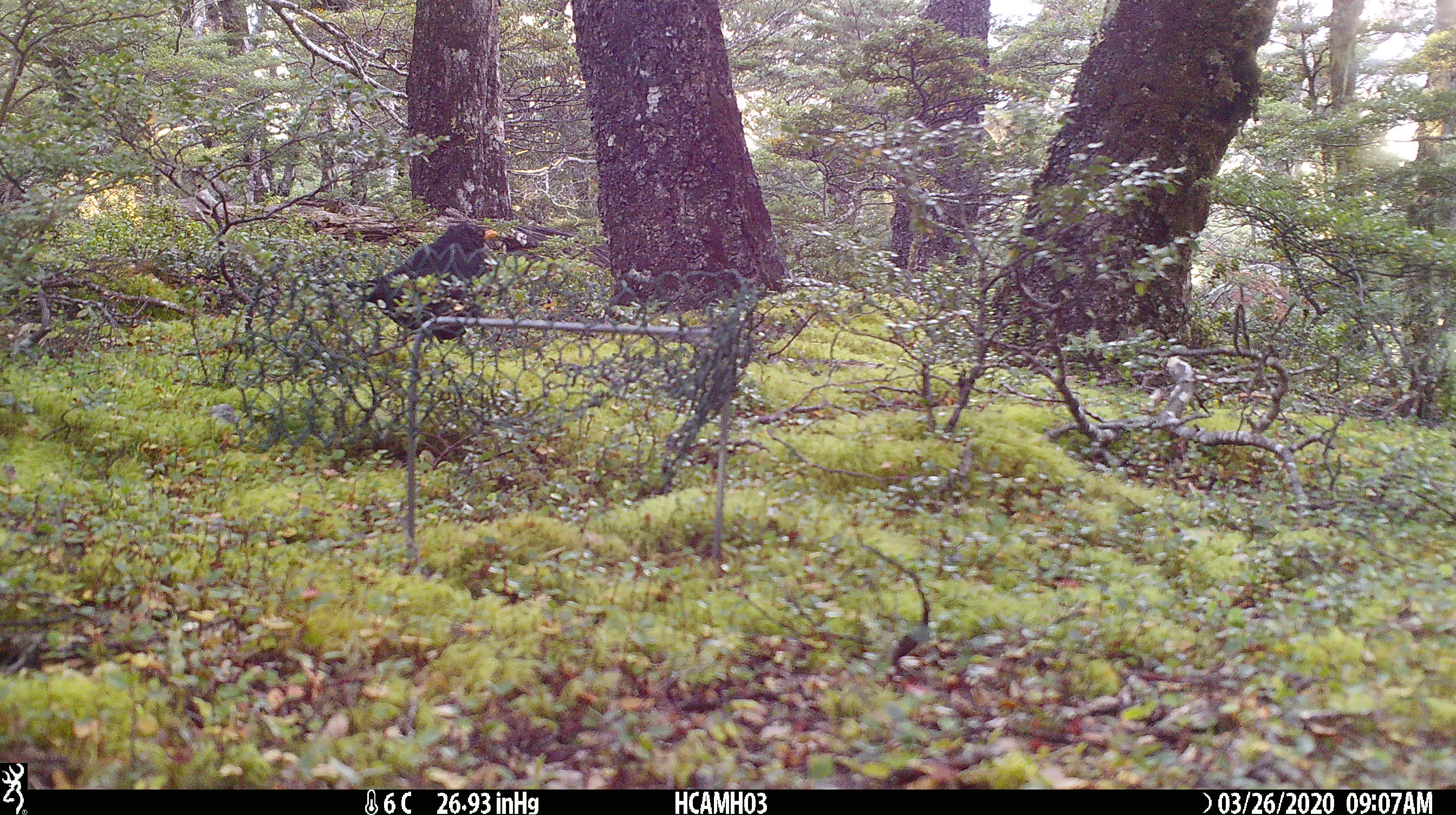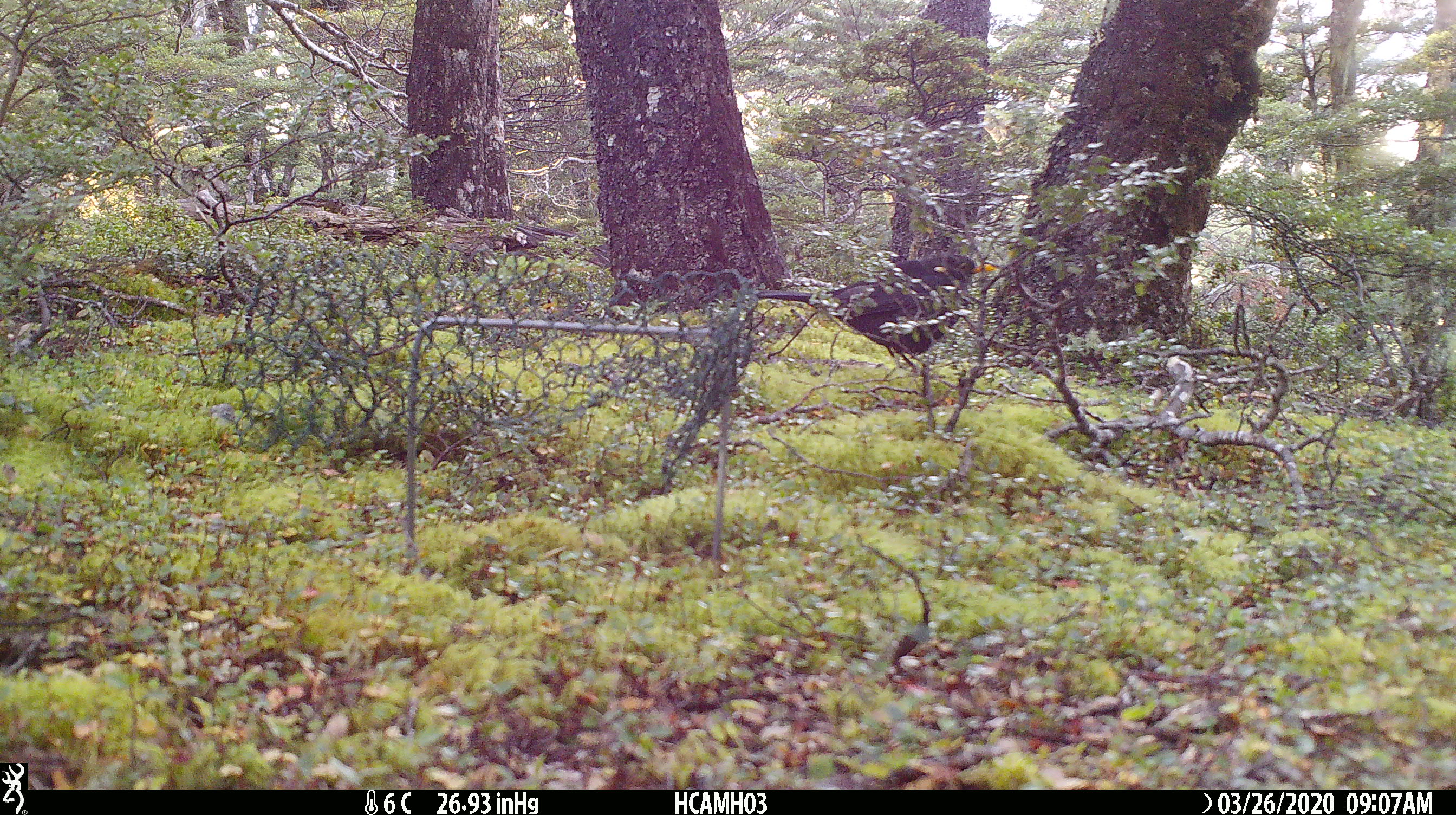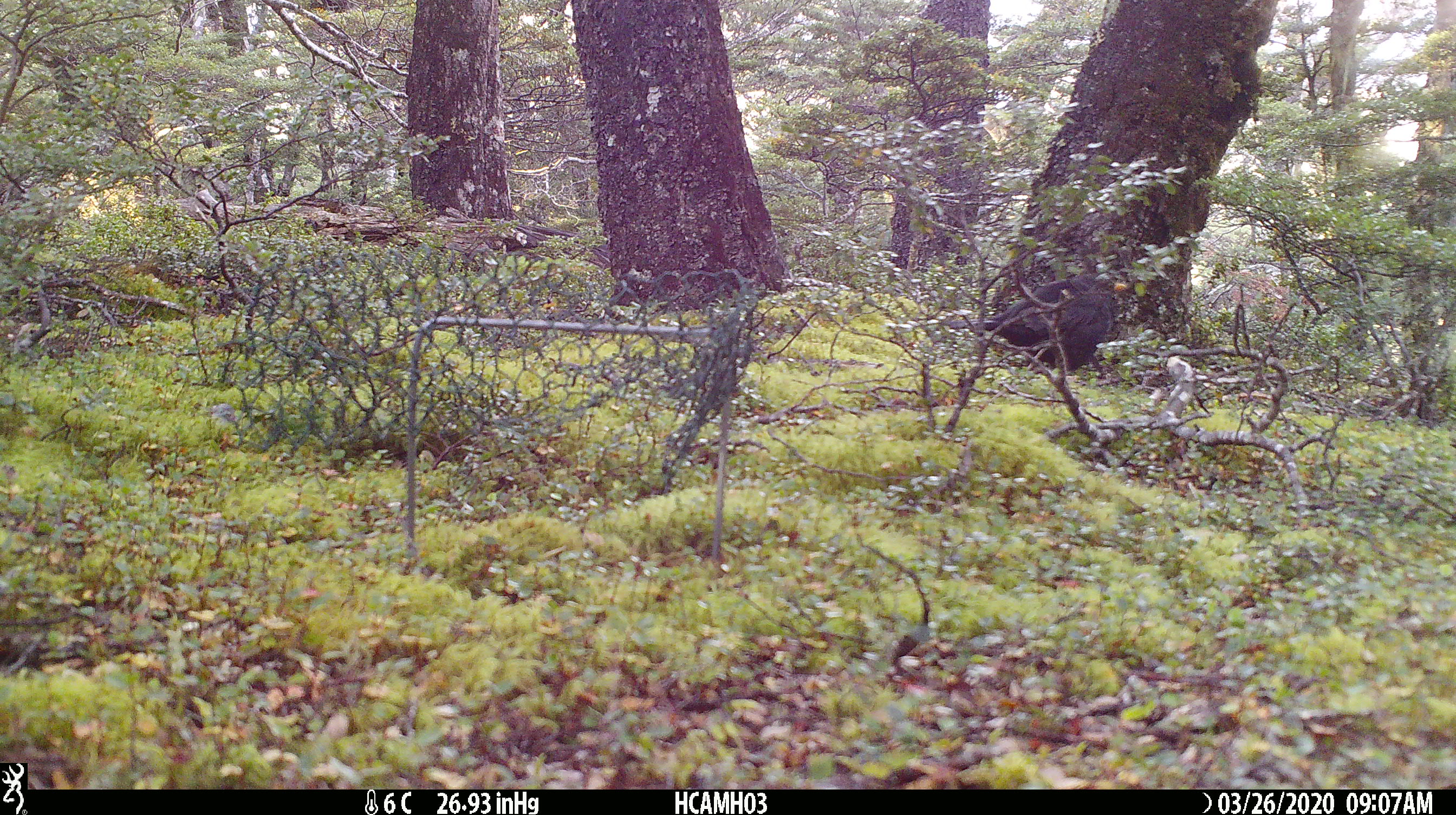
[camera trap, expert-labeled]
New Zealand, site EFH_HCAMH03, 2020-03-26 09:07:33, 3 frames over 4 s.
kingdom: Animalia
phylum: Chordata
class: Aves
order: Passeriformes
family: Turdidae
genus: Turdus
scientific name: Turdus merula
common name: eurasian blackbird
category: blackbird